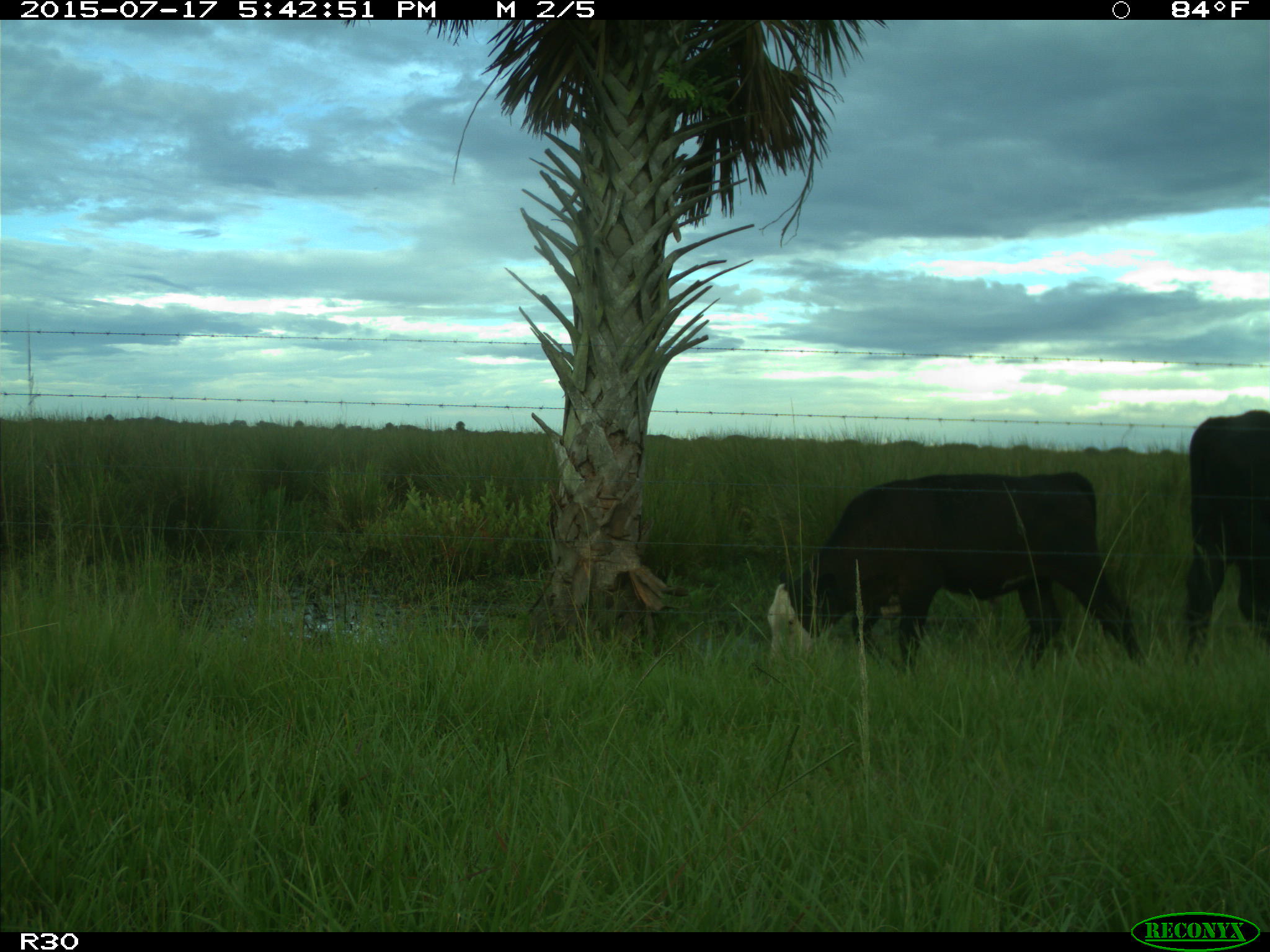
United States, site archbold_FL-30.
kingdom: Animalia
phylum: Chordata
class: Mammalia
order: Artiodactyla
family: Bovidae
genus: Bos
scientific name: Bos taurus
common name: domestic cow